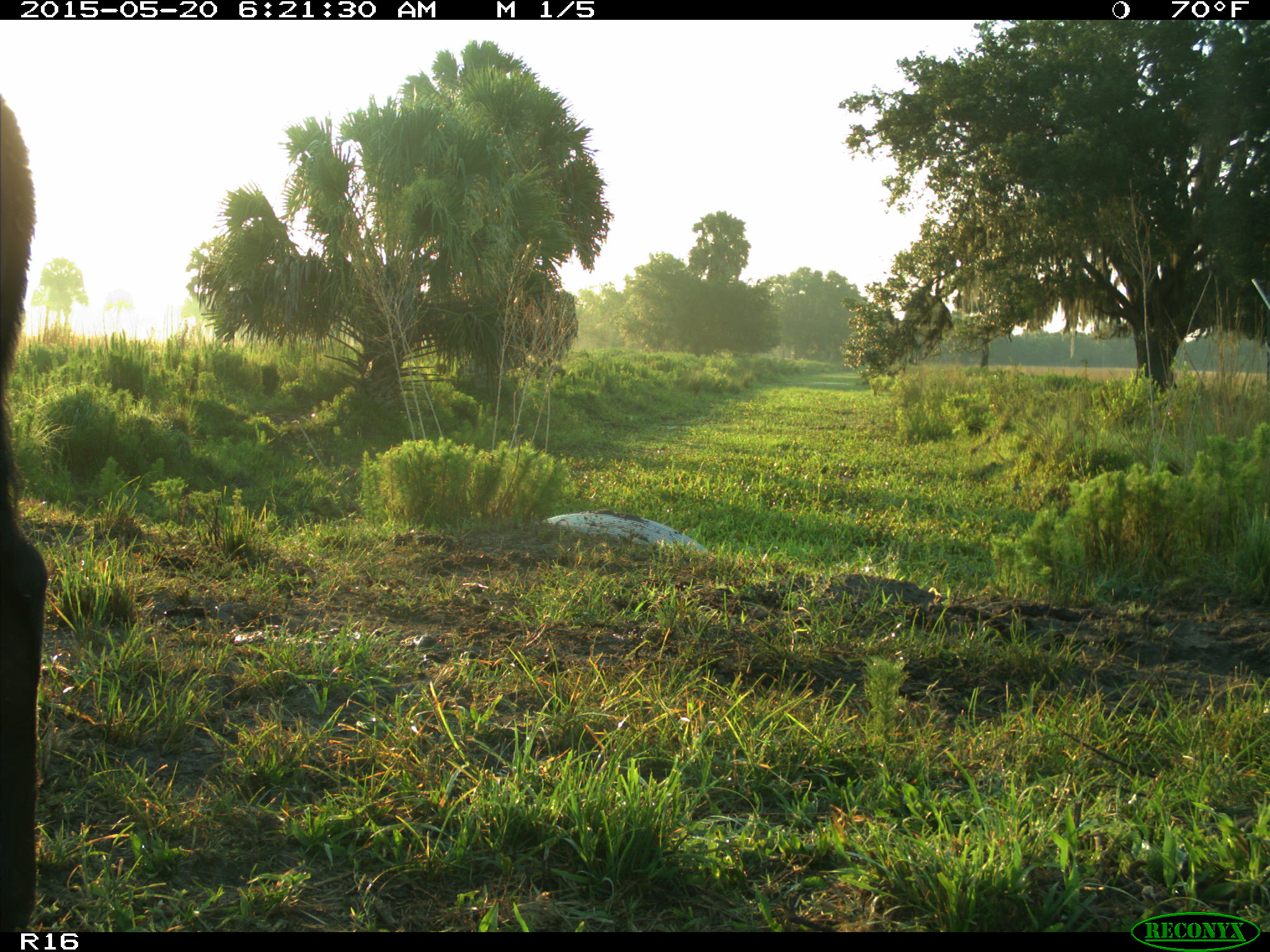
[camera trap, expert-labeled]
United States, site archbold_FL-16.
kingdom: Animalia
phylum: Chordata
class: Mammalia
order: Artiodactyla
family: Bovidae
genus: Bos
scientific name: Bos taurus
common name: domestic cow